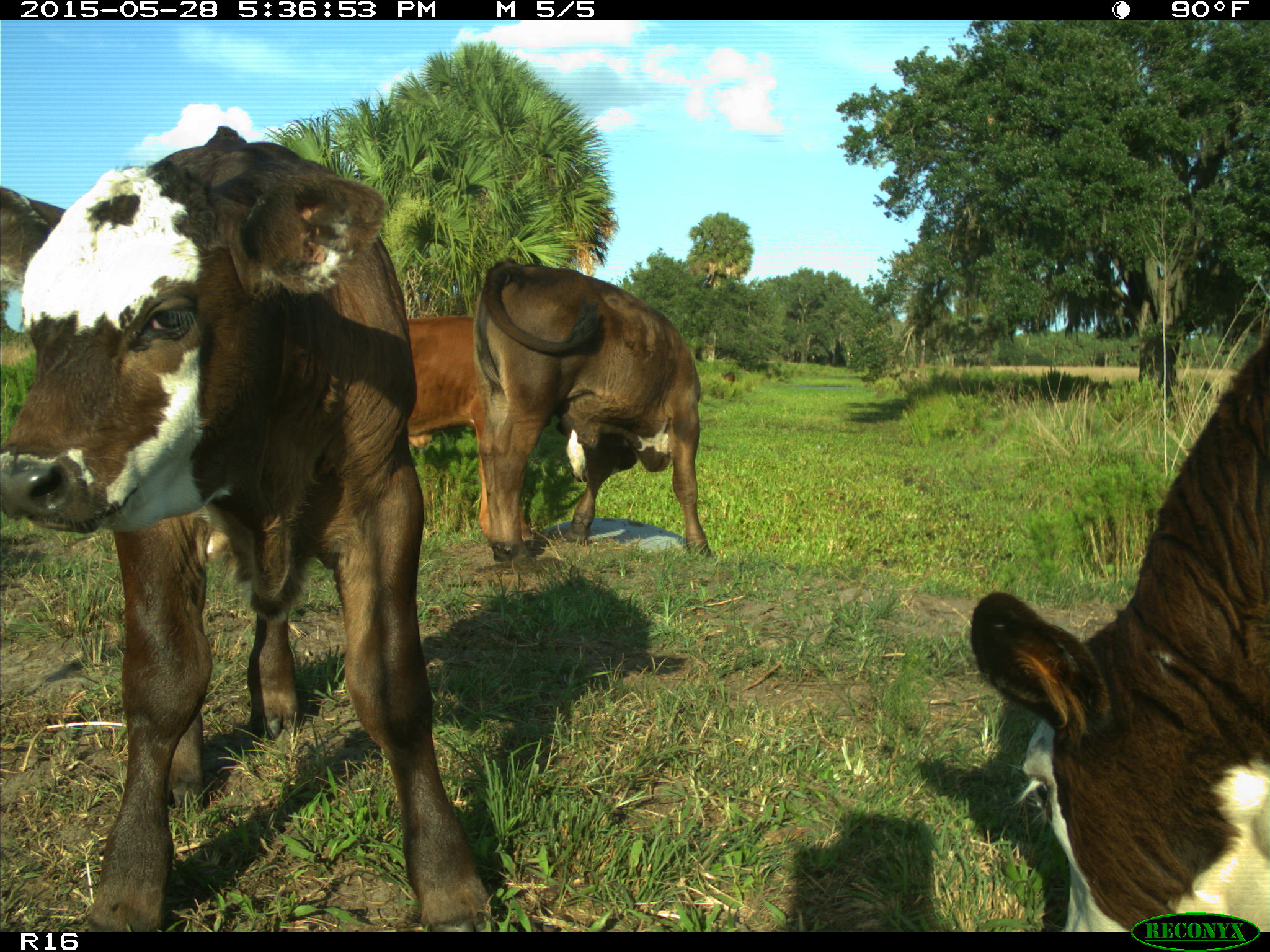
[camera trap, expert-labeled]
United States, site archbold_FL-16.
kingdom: Animalia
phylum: Chordata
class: Mammalia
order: Artiodactyla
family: Bovidae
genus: Bos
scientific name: Bos taurus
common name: domestic cow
Bos taurus (domestic cow).